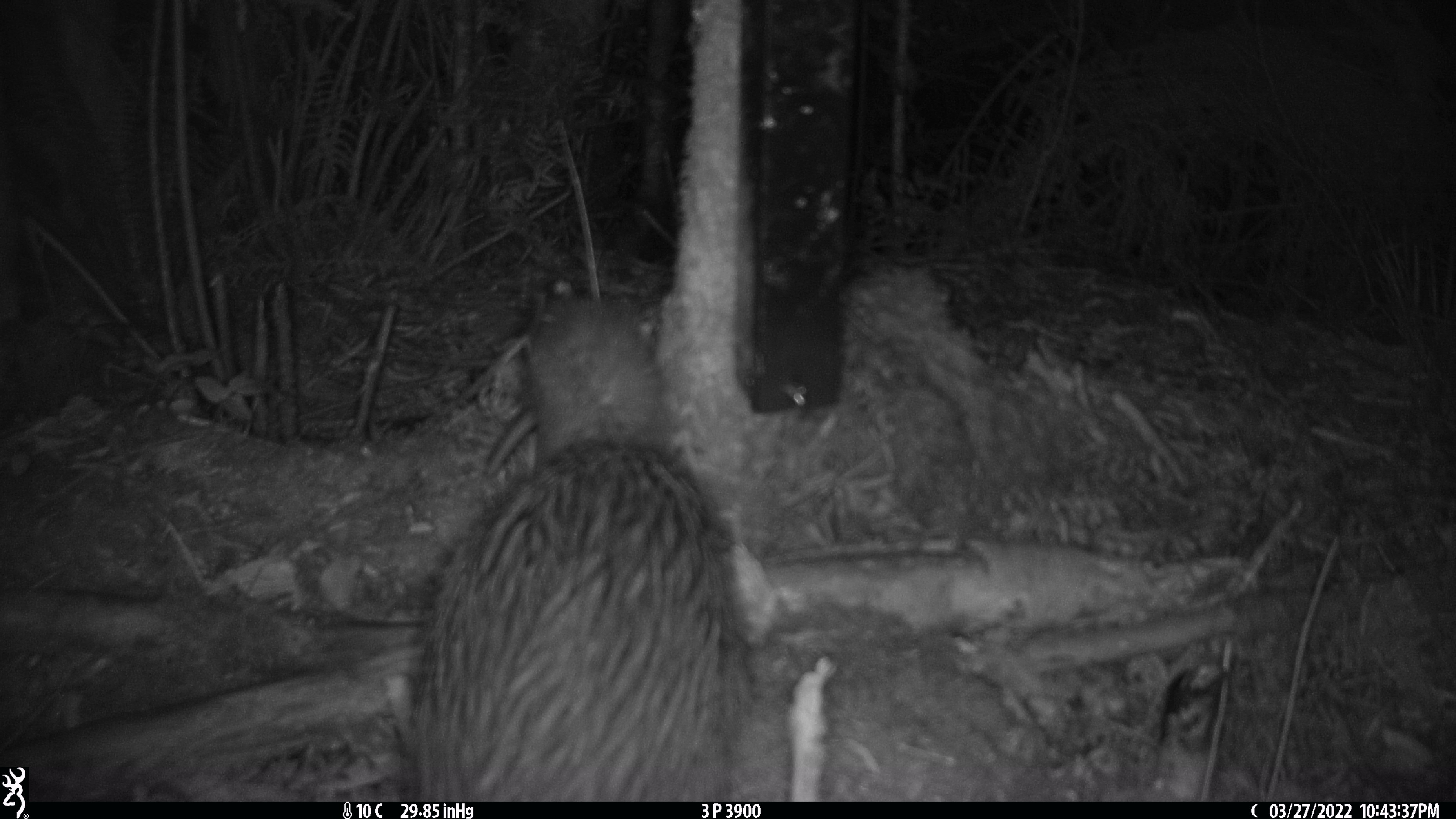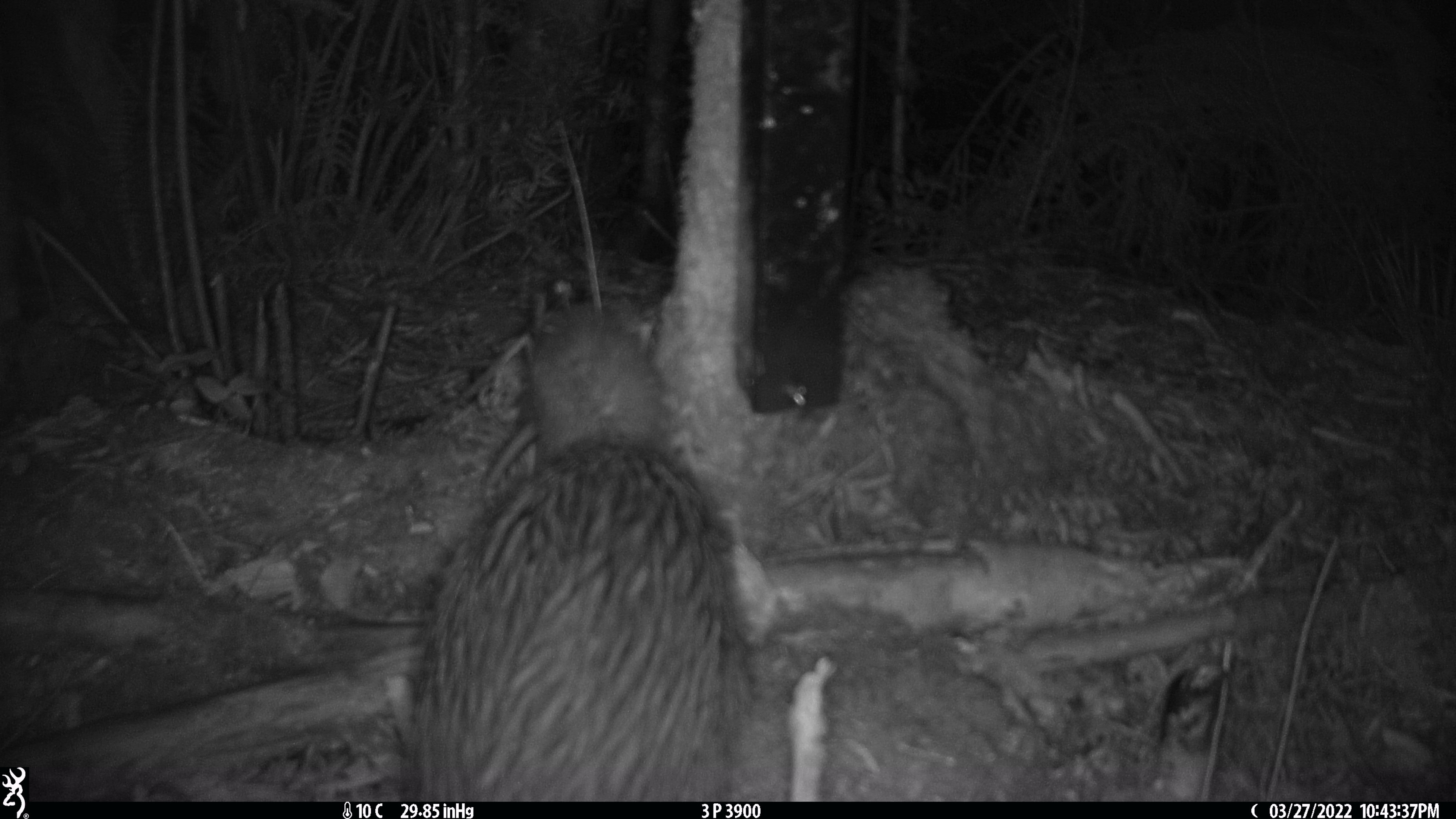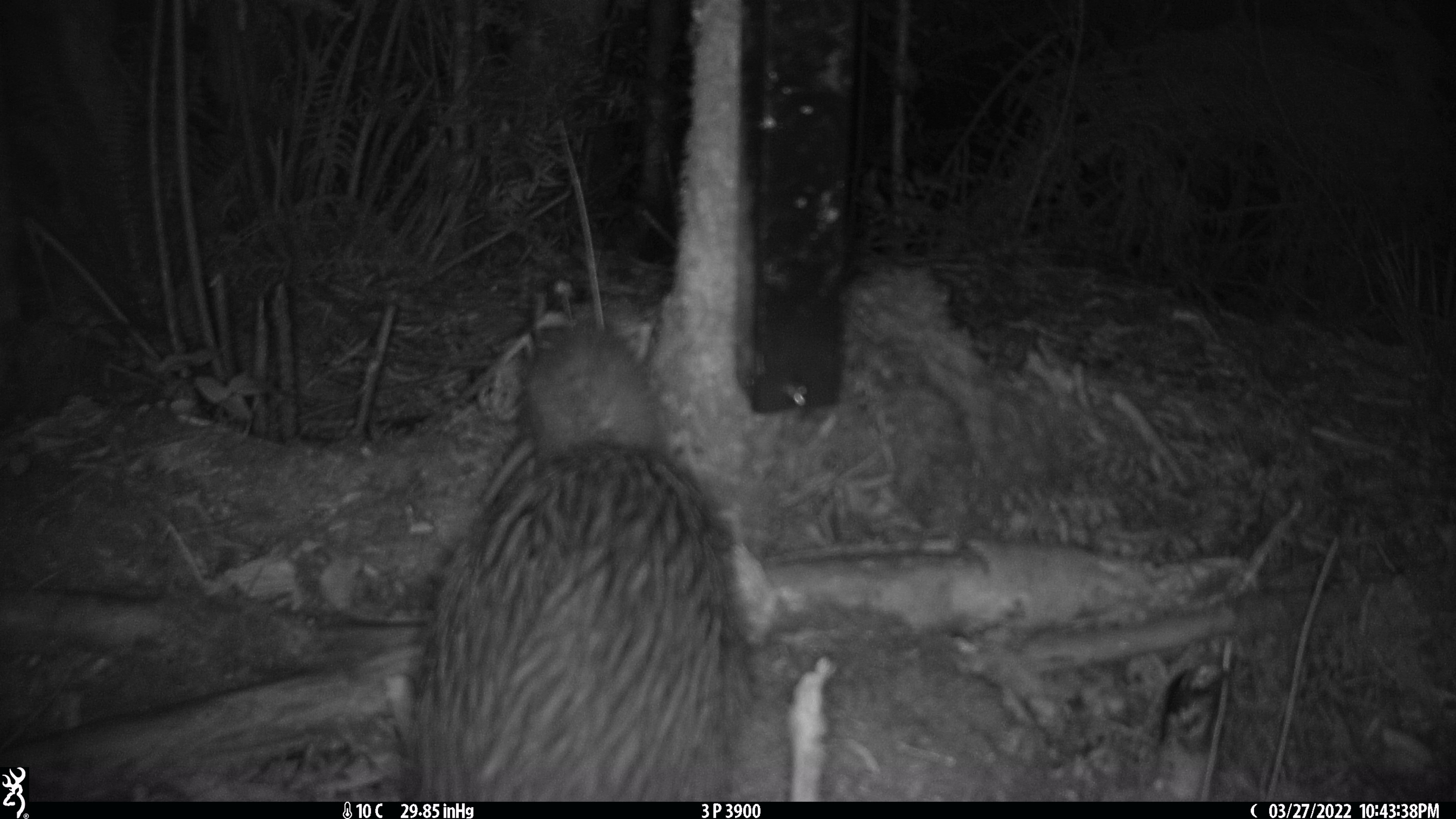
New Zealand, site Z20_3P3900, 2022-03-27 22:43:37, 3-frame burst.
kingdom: Animalia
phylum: Chordata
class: Aves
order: Apterygiformes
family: Apterygidae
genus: Apteryx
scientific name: Apteryx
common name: kiwi